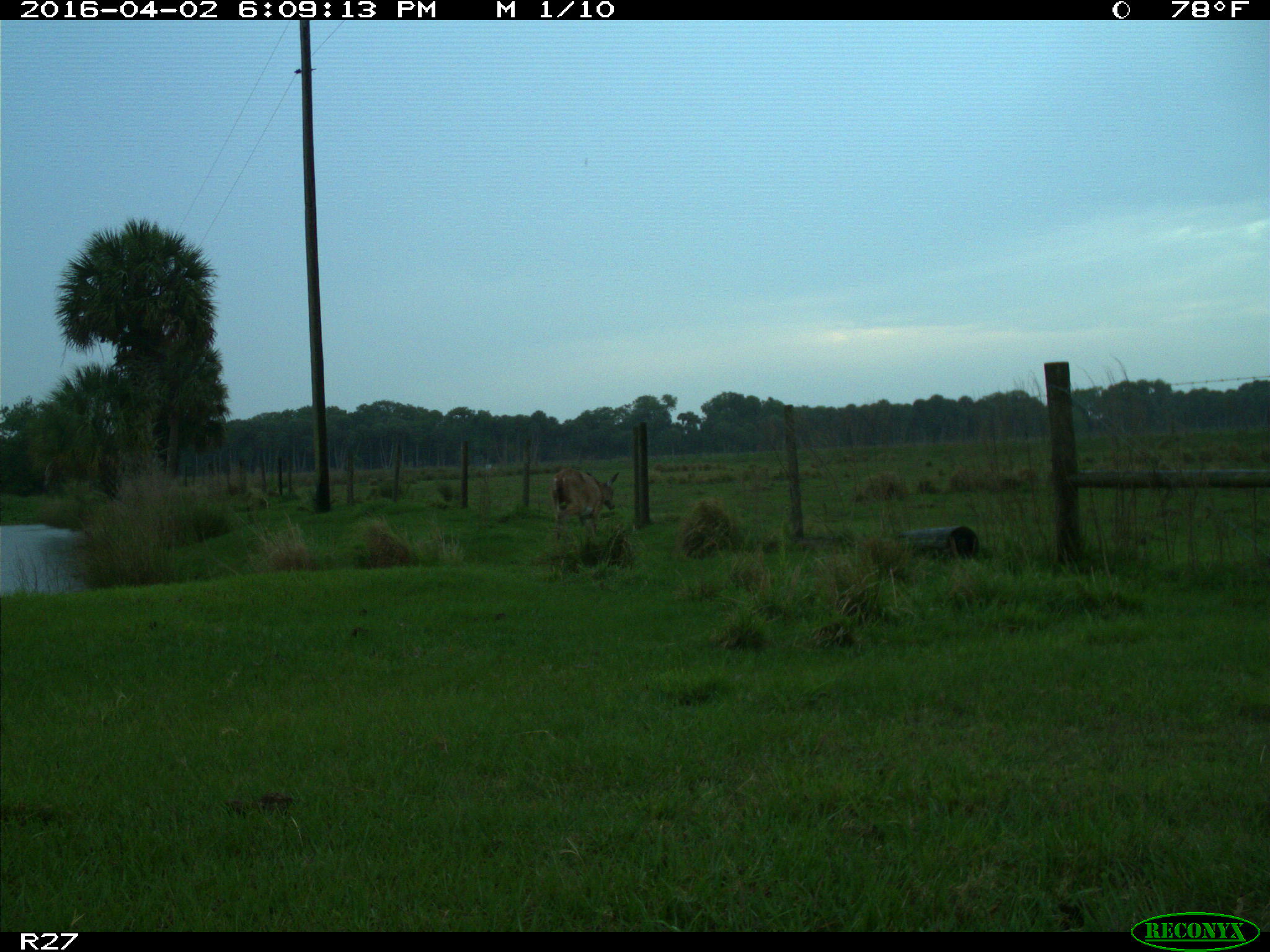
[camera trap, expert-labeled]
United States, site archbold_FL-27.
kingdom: Animalia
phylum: Chordata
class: Mammalia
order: Artiodactyla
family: Cervidae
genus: Odocoileus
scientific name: Odocoileus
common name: deer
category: unidentified deer